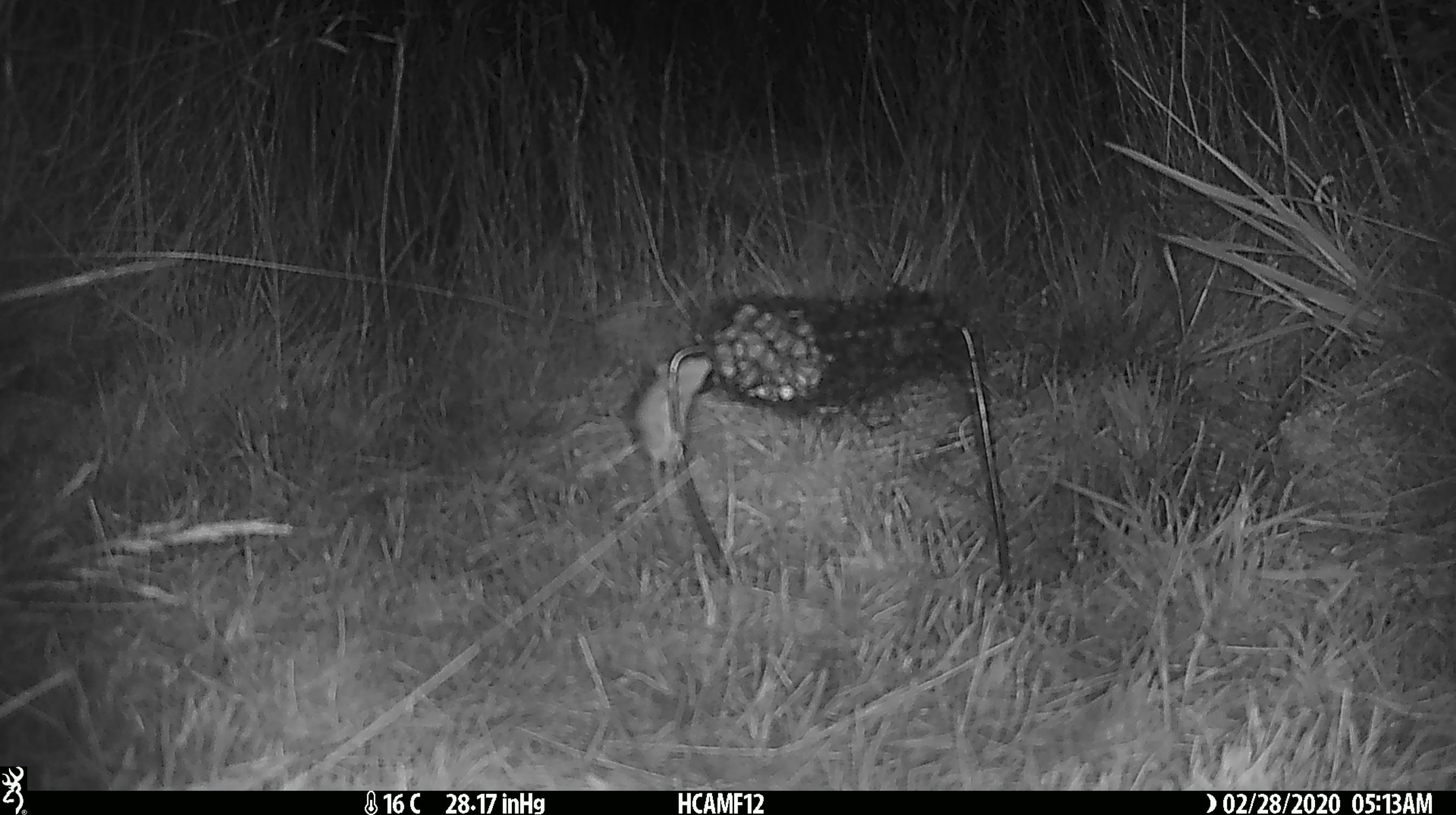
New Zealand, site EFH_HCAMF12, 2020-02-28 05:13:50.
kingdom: Animalia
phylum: Chordata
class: Mammalia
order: Rodentia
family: Muridae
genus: Mus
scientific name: Mus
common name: mouse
Mouse (Mus).